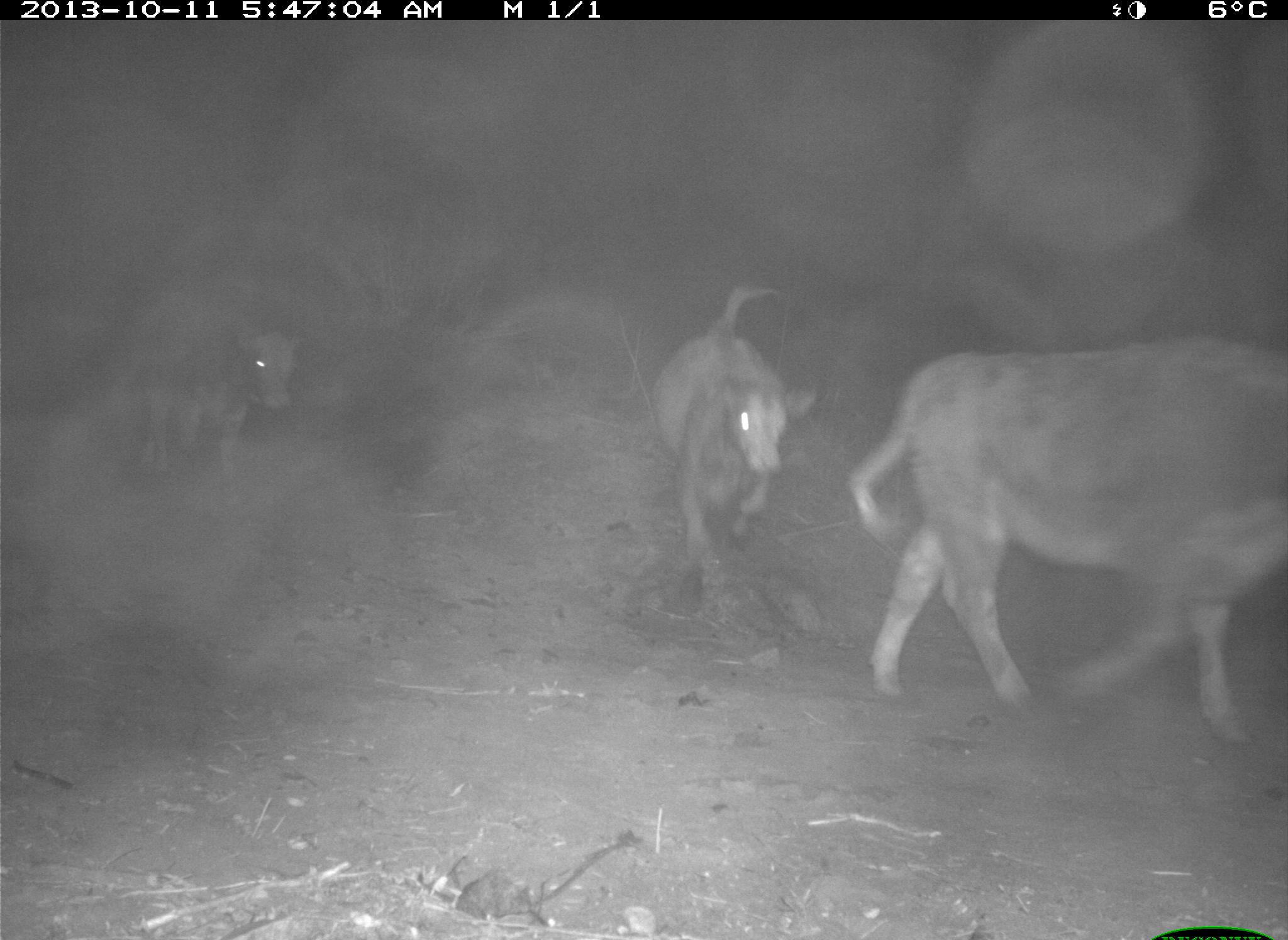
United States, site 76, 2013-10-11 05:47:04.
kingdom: Animalia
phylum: Chordata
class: Mammalia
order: Artiodactyla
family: Bovidae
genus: Bos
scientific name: Bos taurus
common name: cow